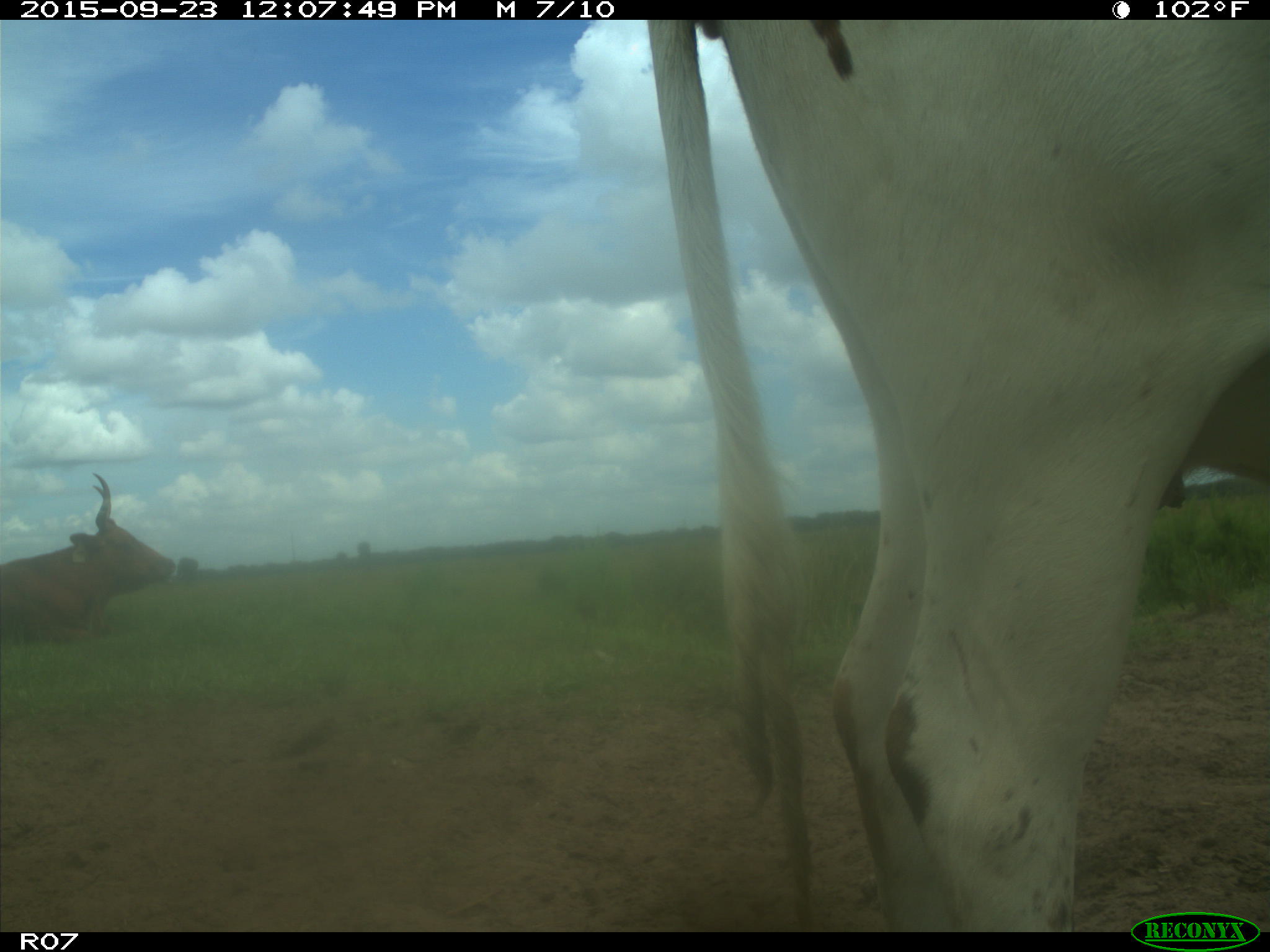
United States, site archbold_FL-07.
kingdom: Animalia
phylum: Chordata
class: Mammalia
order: Artiodactyla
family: Bovidae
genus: Bos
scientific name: Bos taurus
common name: domestic cow